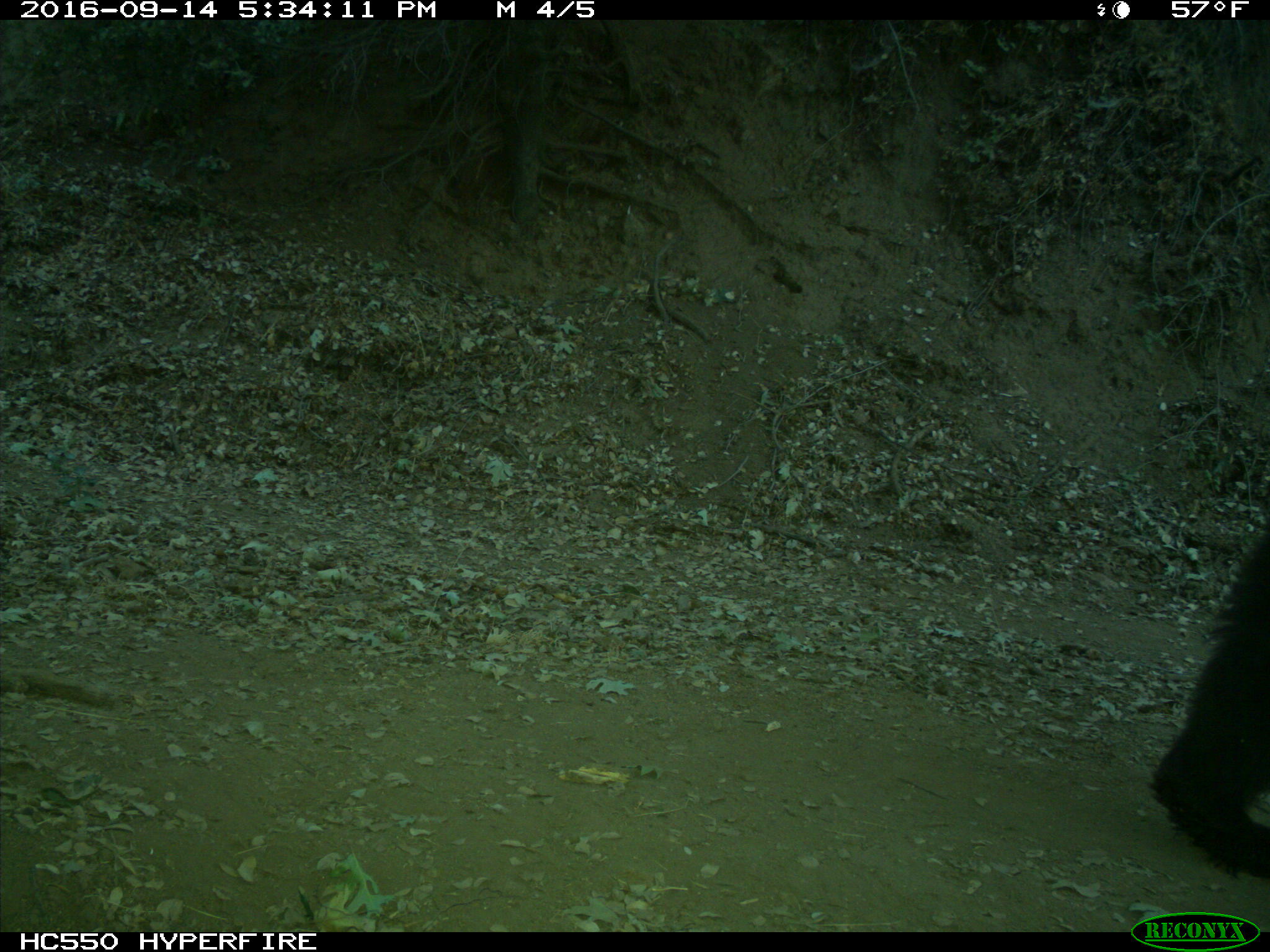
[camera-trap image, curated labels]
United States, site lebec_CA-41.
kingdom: Animalia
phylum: Chordata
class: Mammalia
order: Carnivora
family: Ursidae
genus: Ursus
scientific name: Ursus americanus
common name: american black bear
Ursus americanus (american black bear).